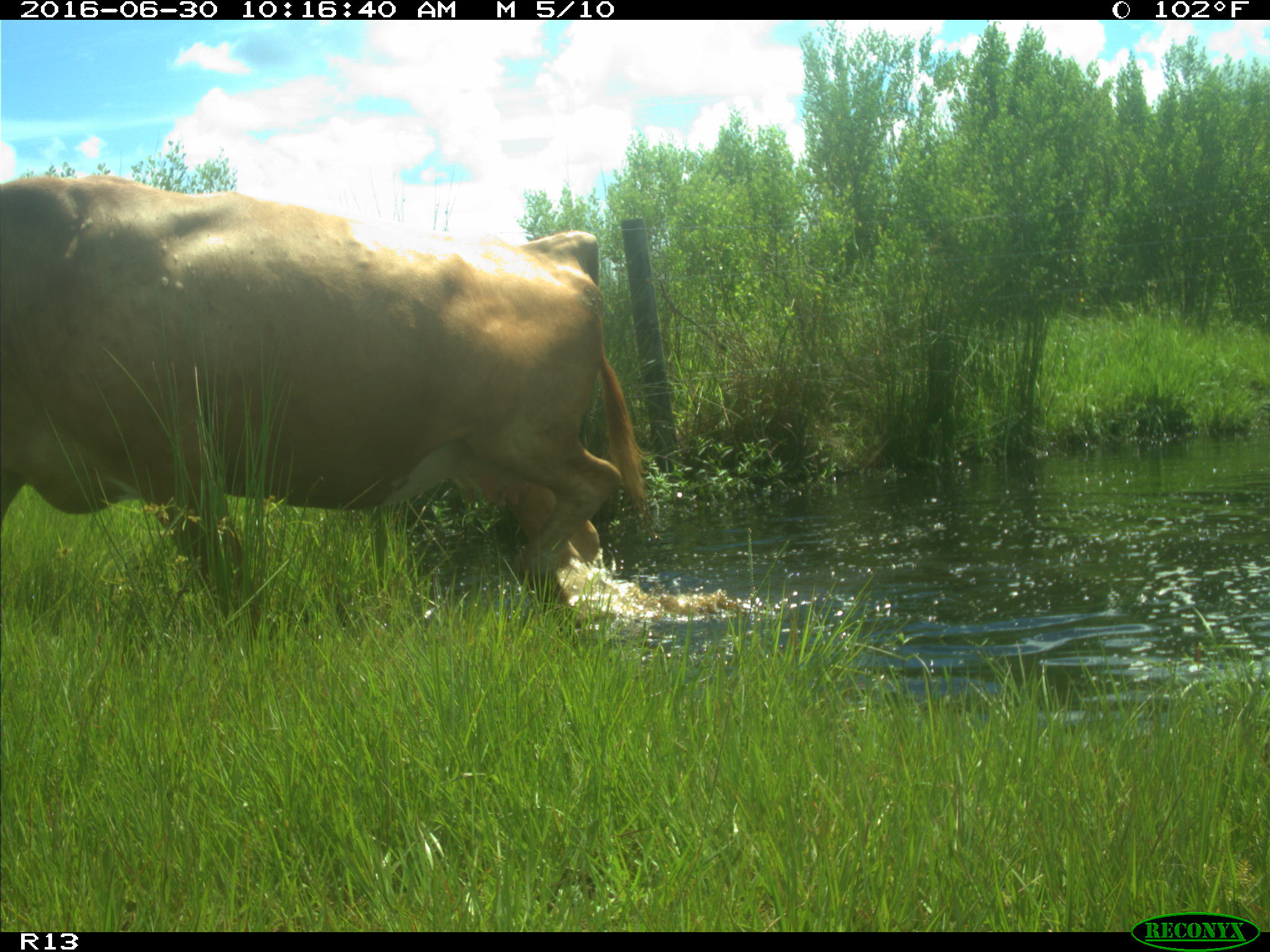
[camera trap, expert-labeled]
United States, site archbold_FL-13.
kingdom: Animalia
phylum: Chordata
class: Mammalia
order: Artiodactyla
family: Bovidae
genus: Bos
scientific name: Bos taurus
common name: domestic cow